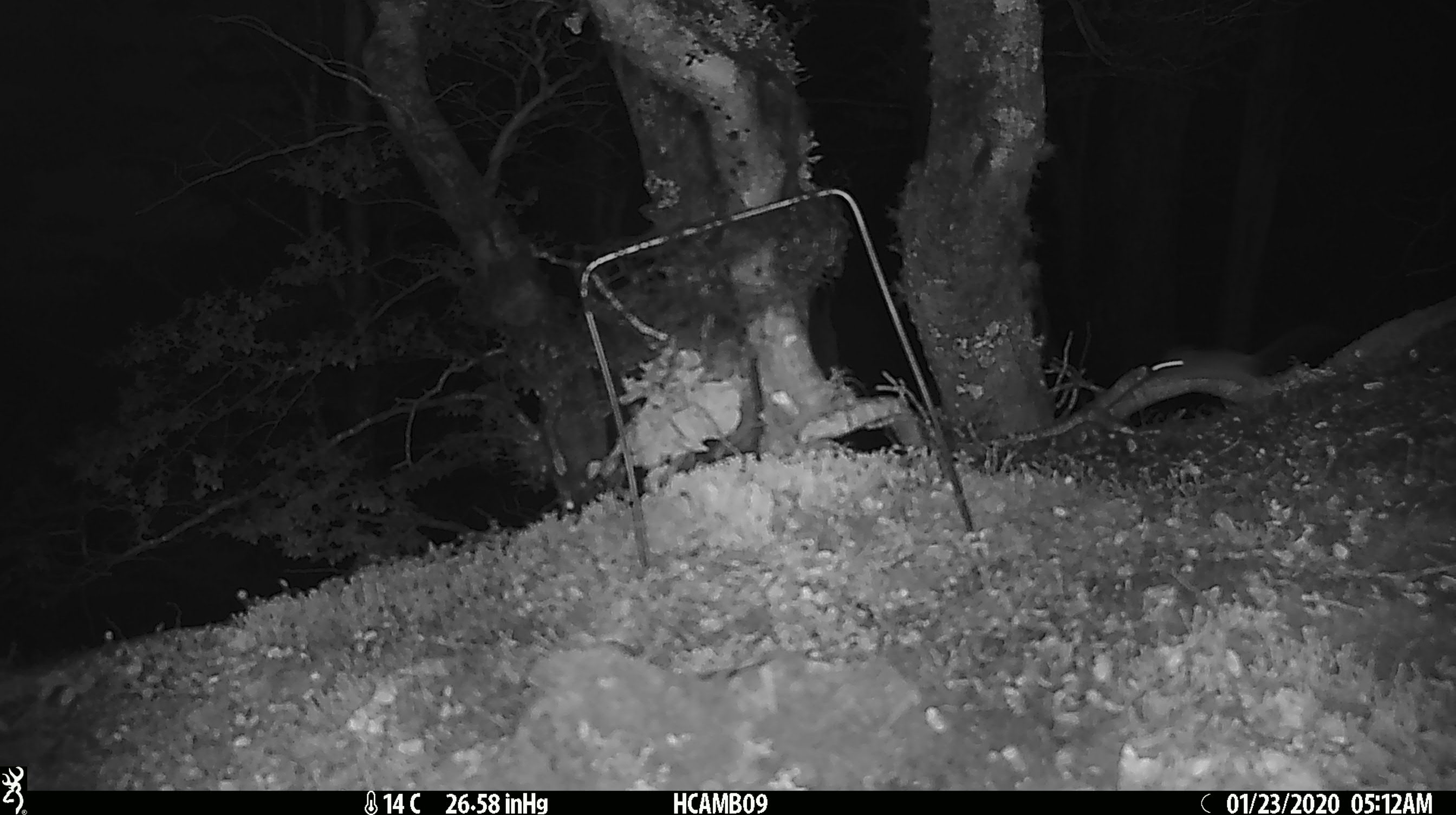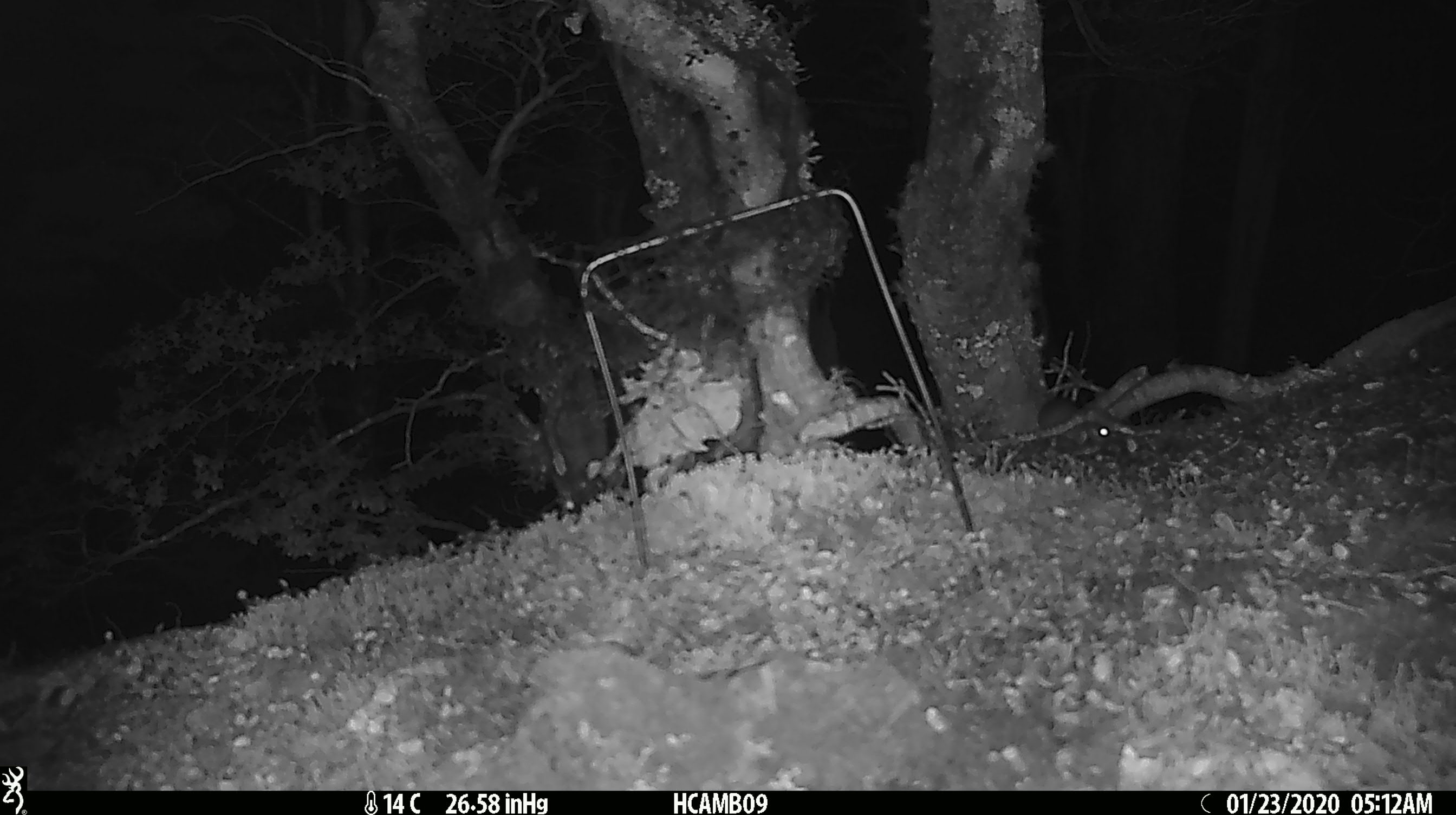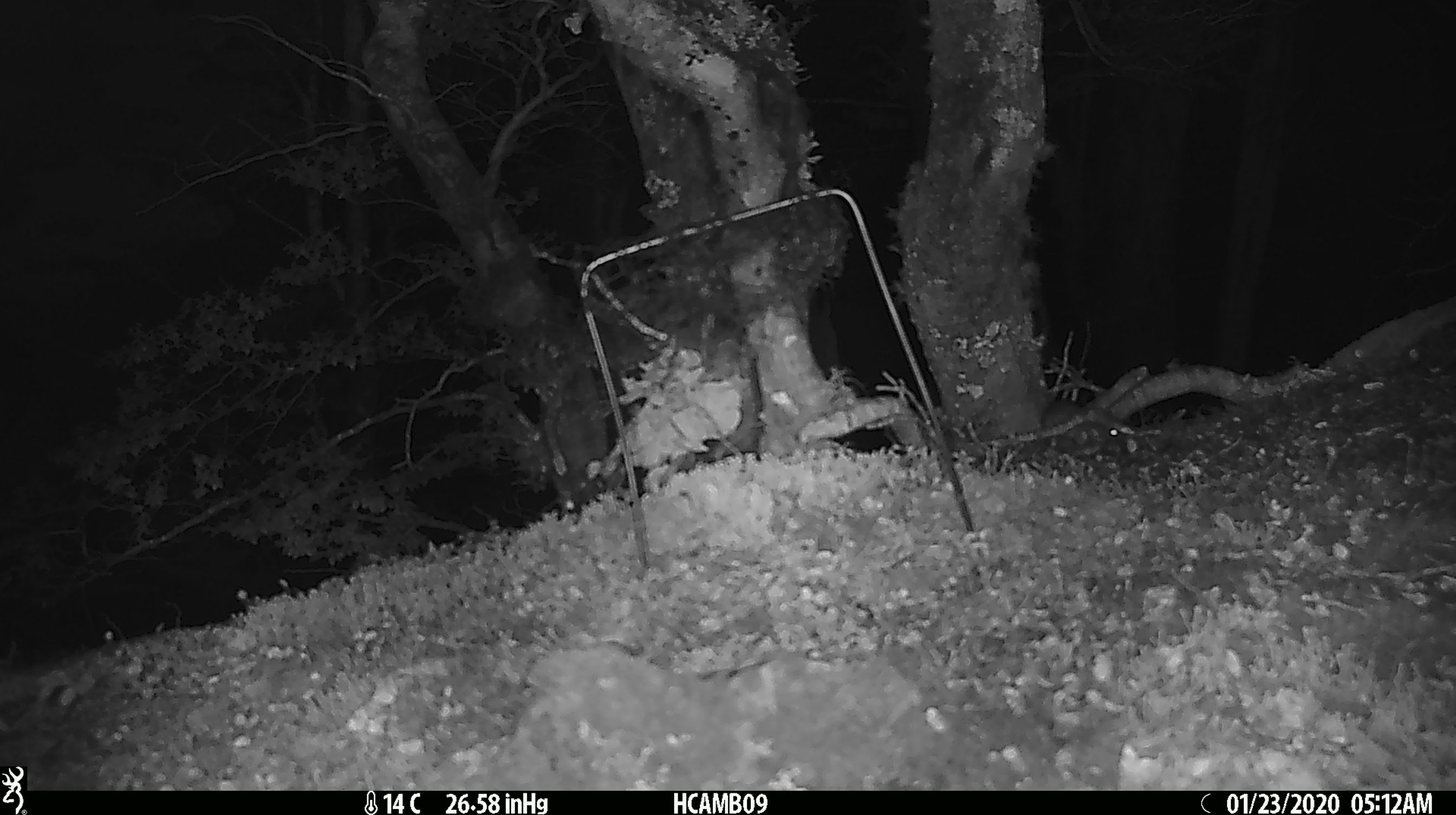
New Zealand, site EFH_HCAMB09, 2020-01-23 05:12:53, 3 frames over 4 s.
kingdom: Animalia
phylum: Chordata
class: Mammalia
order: Rodentia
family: Muridae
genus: Mus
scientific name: Mus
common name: mouse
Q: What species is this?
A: Mouse (Mus).